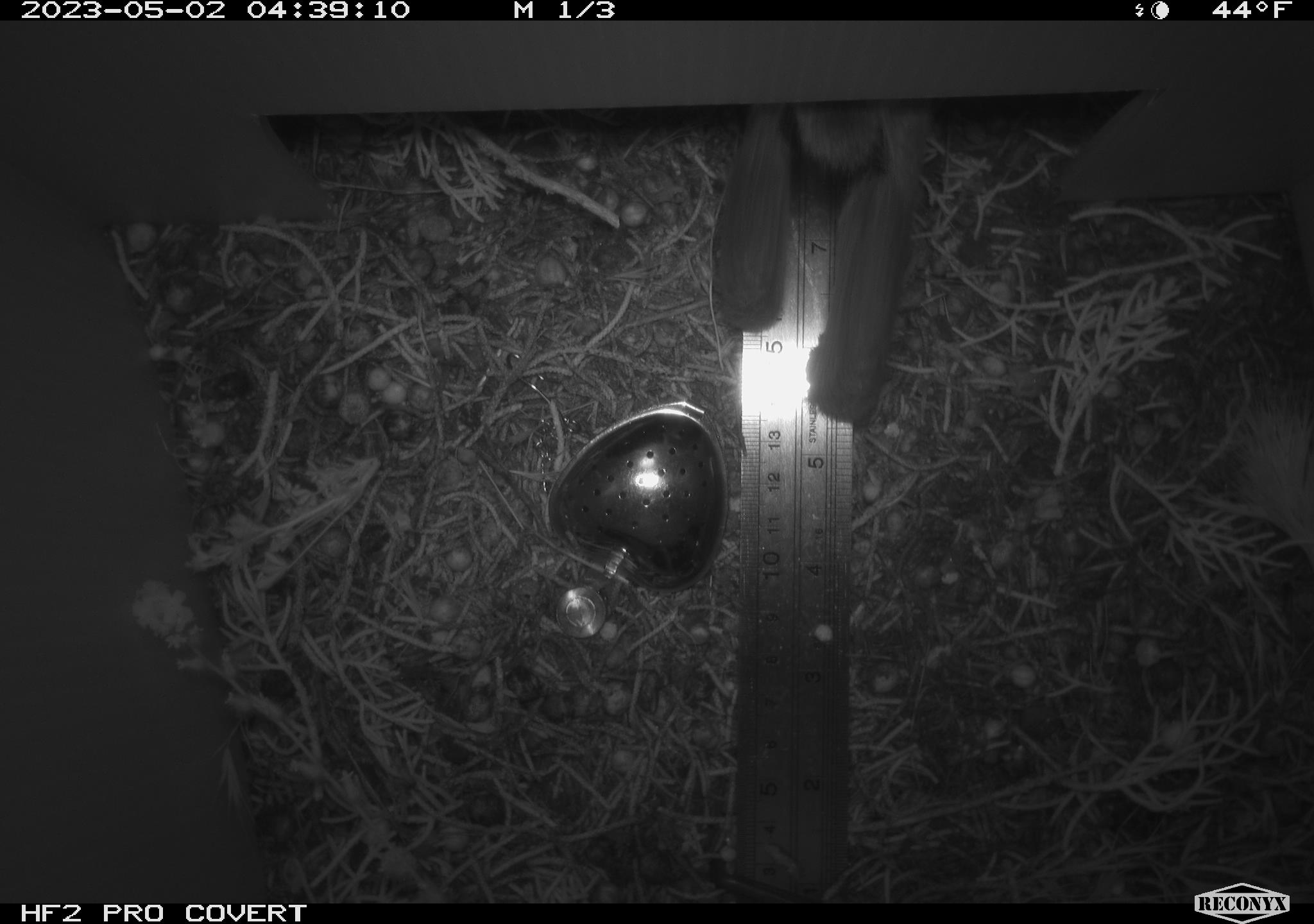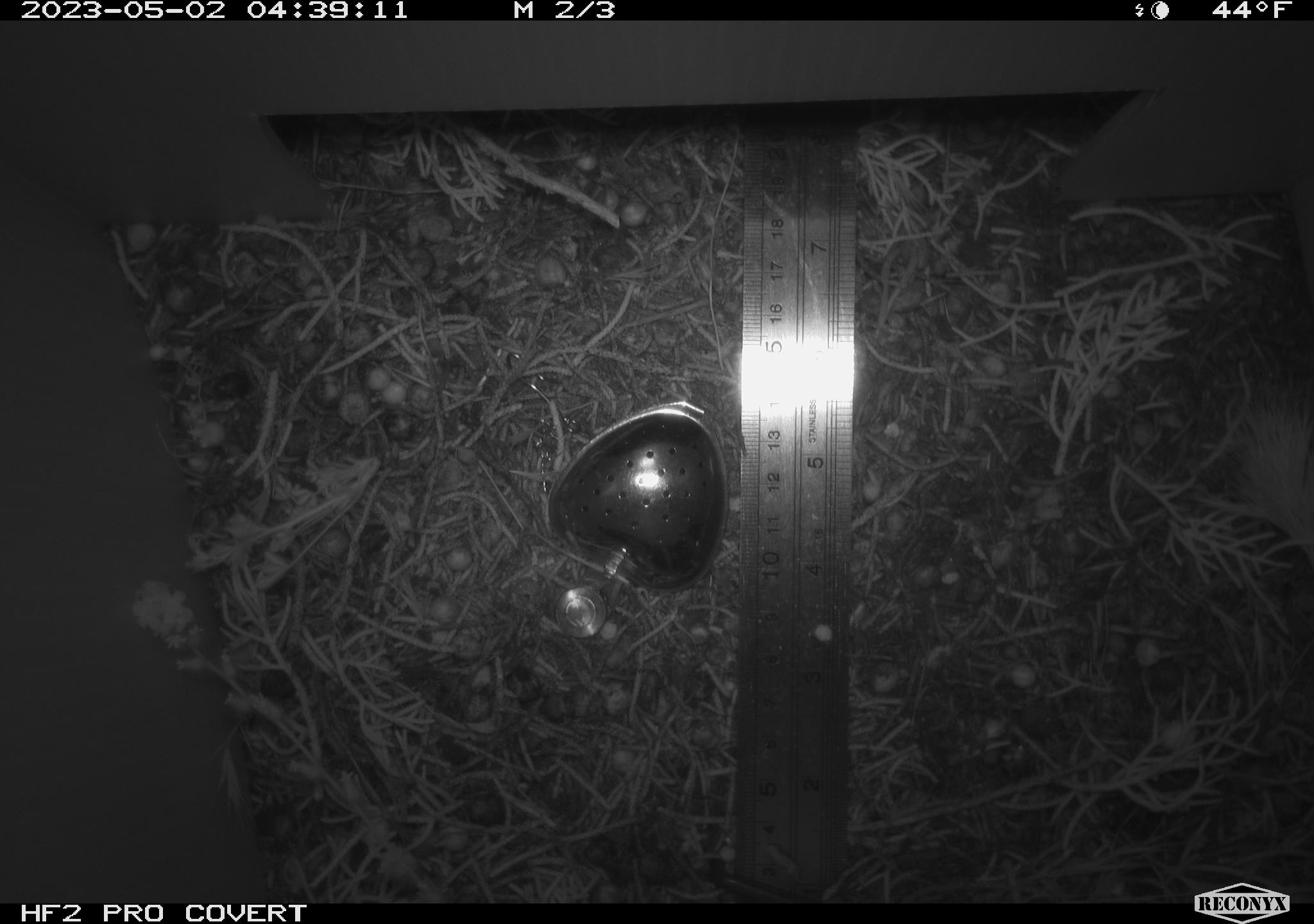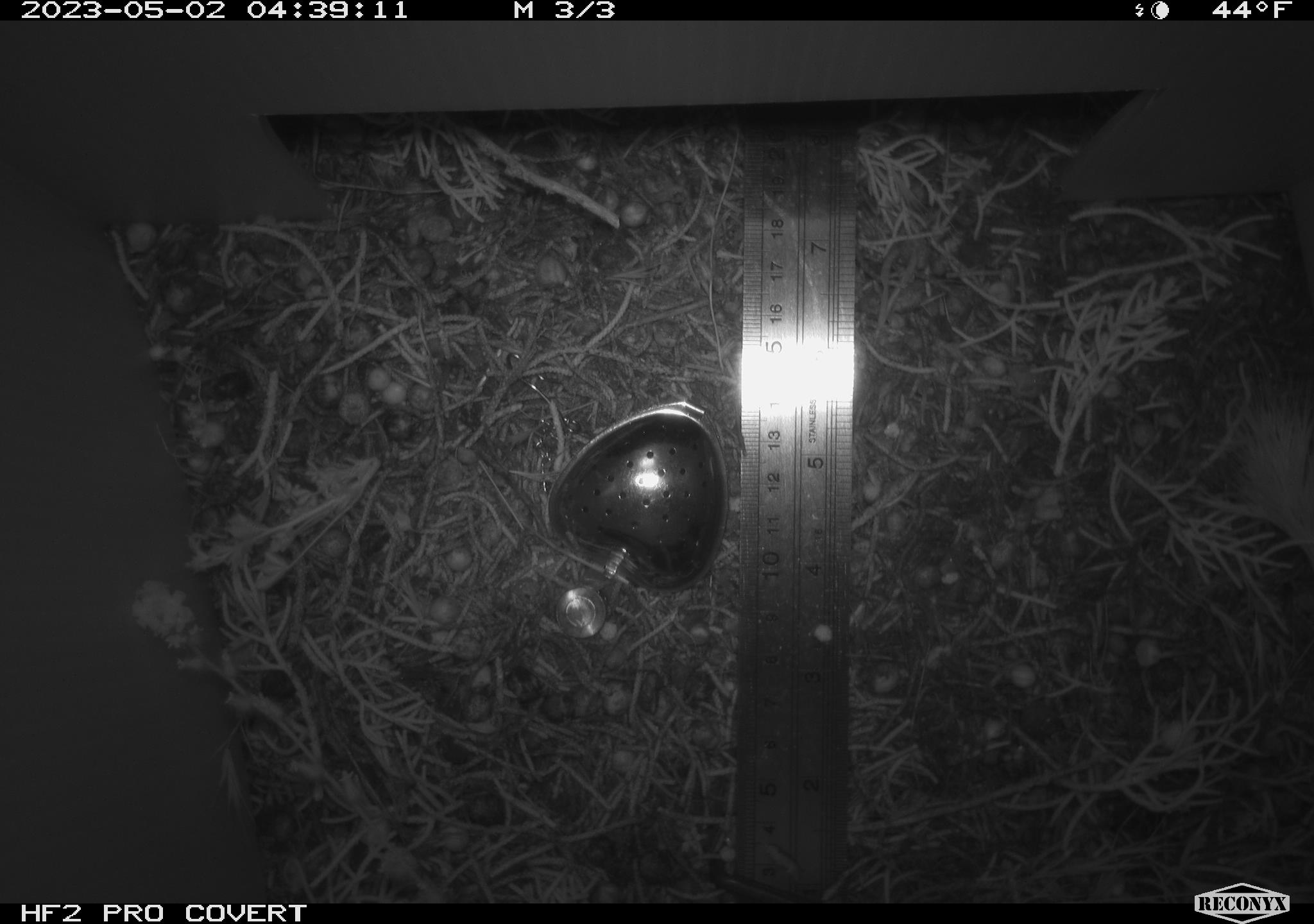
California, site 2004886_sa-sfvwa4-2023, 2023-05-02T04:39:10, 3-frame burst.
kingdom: Animalia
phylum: Chordata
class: Mammalia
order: Lagomorpha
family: Leporidae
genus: Sylvilagus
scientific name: Sylvilagus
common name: cottontail rabbits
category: sylvilagus species